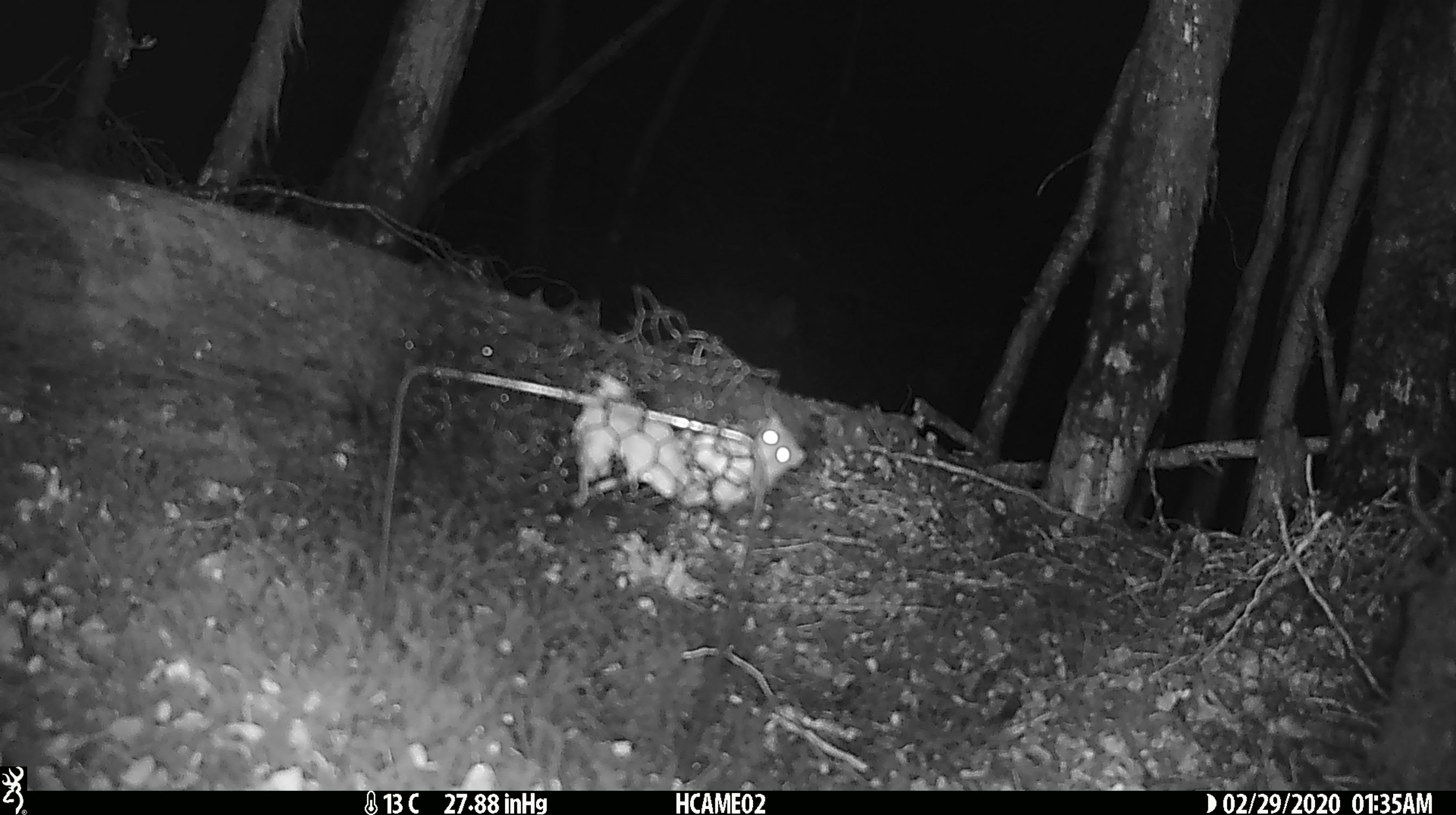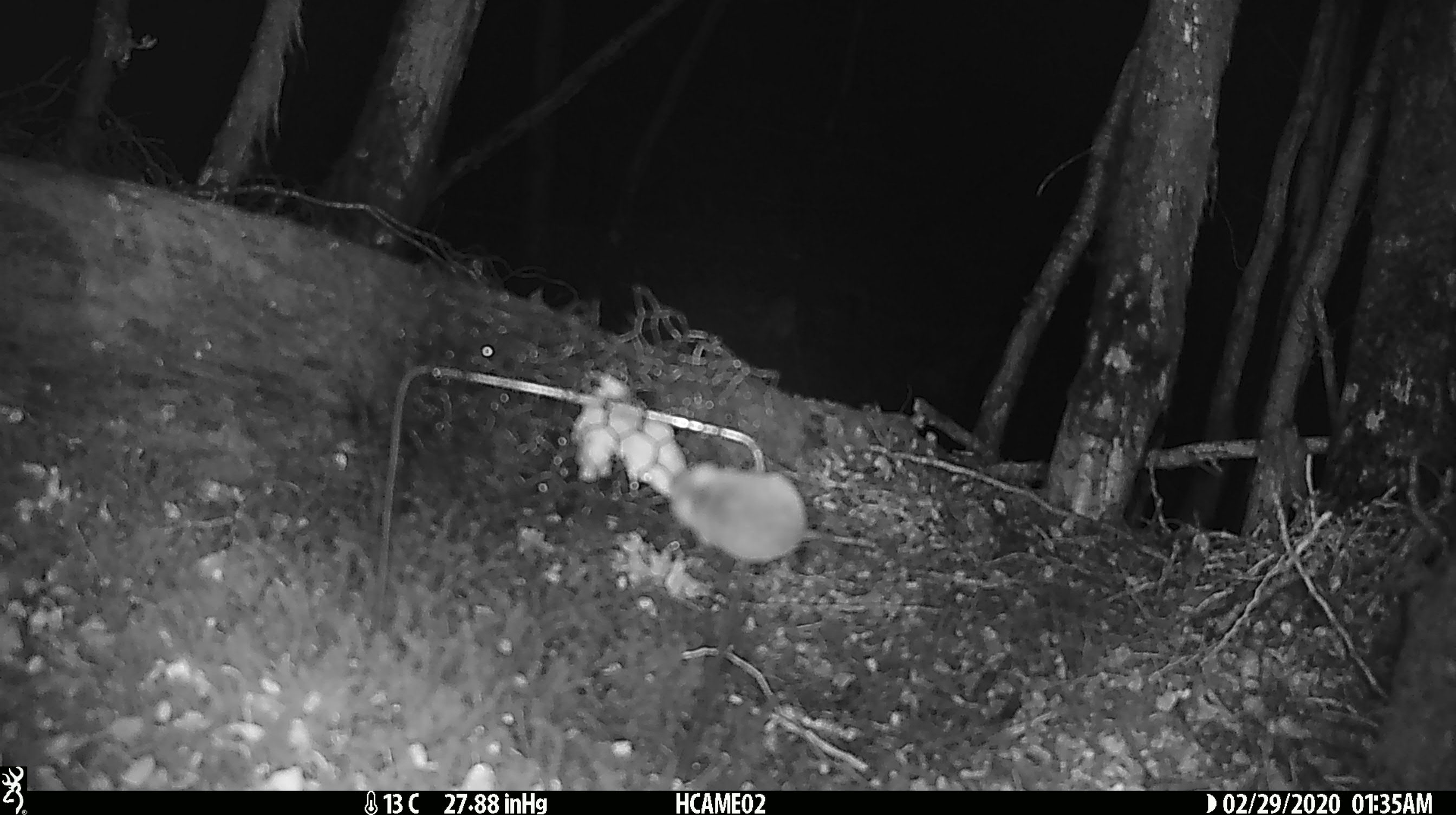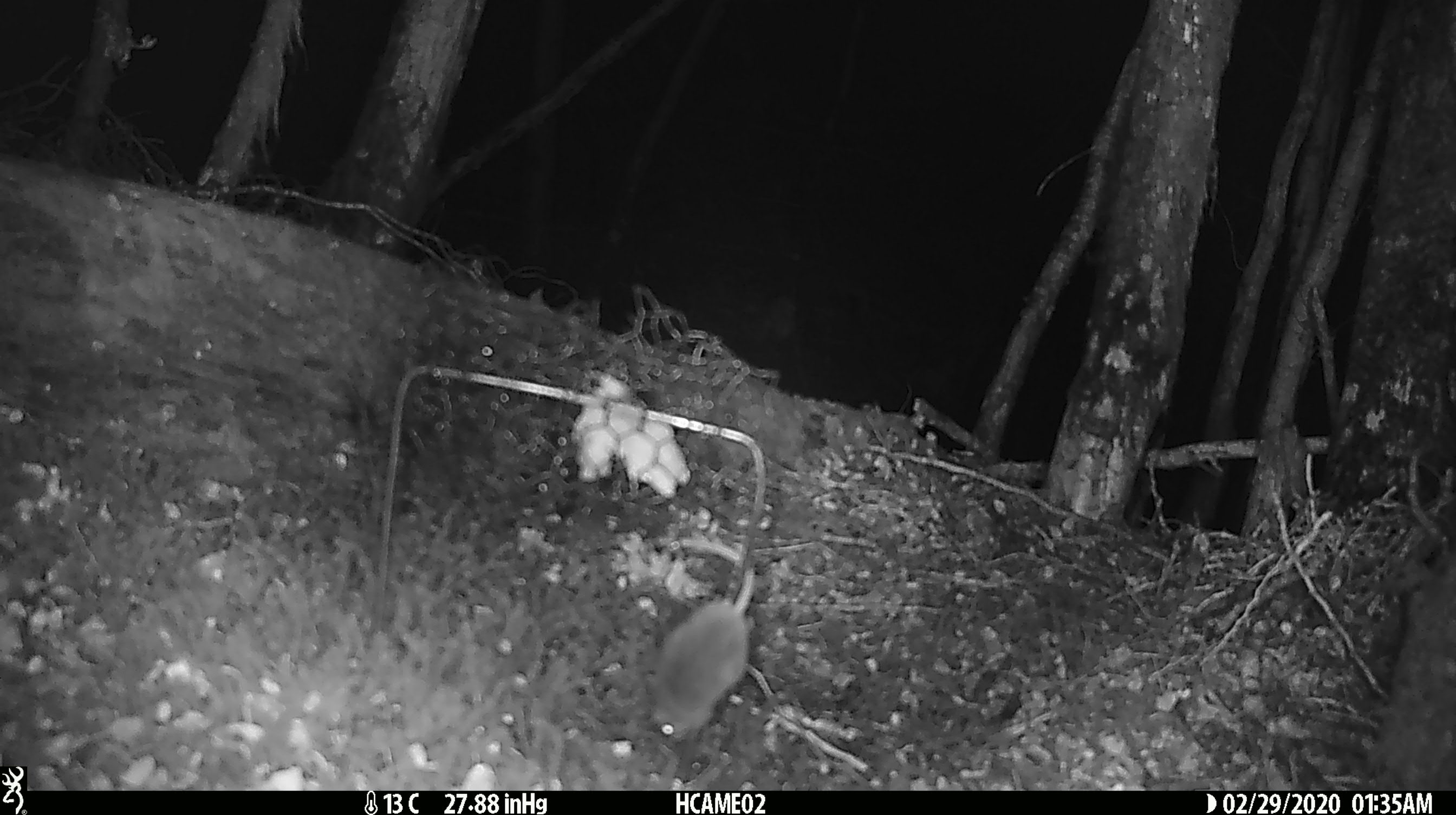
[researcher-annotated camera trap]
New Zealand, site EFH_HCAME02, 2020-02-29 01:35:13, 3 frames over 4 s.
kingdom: Animalia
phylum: Chordata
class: Mammalia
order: Rodentia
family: Muridae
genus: Mus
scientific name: Mus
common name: mouse